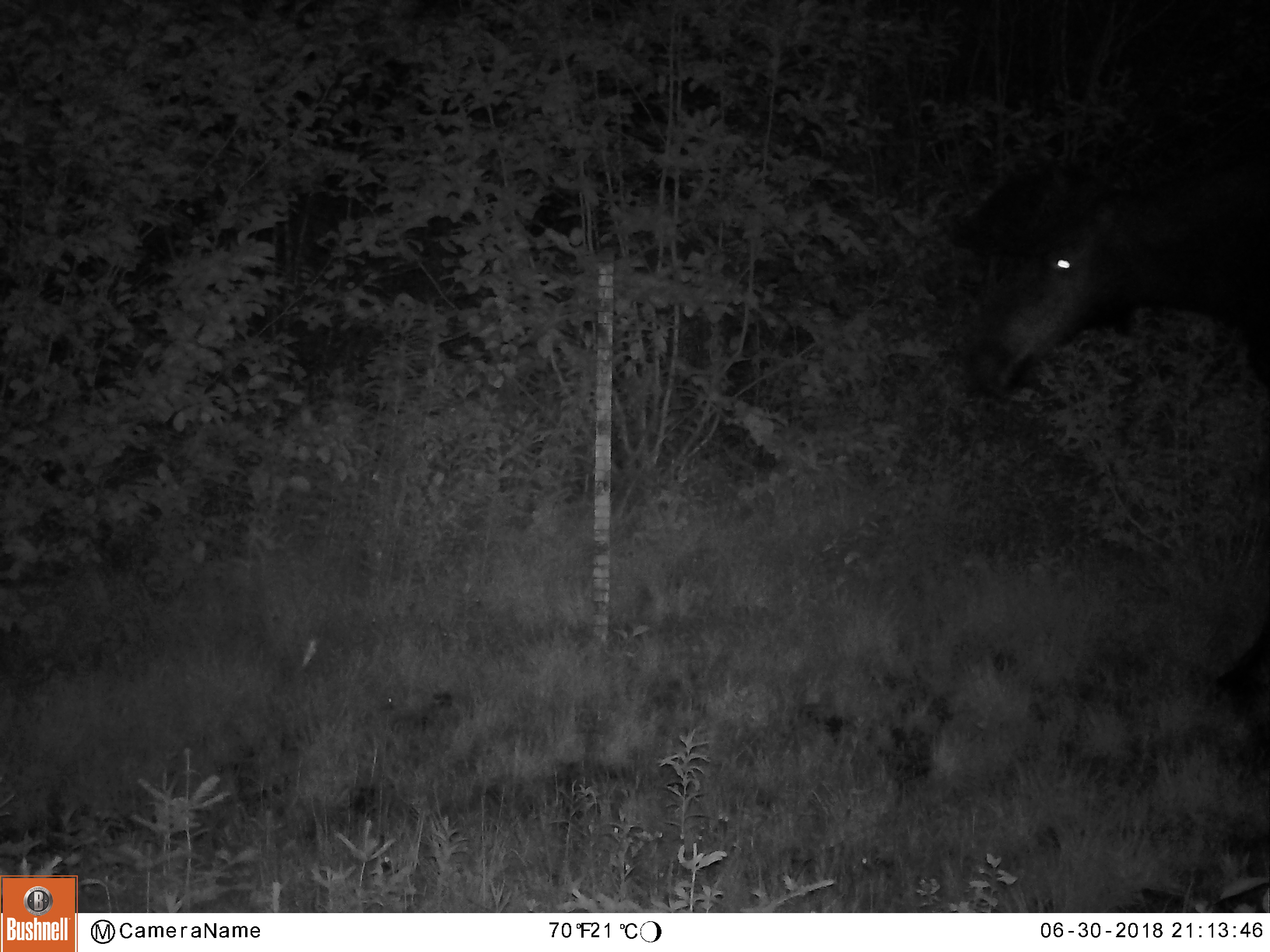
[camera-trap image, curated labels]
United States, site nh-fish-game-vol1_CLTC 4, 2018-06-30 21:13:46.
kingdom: Animalia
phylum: Chordata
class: Mammalia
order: Artiodactyla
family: Cervidae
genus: Alces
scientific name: Alces alces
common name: moose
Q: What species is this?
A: Moose (Alces alces).